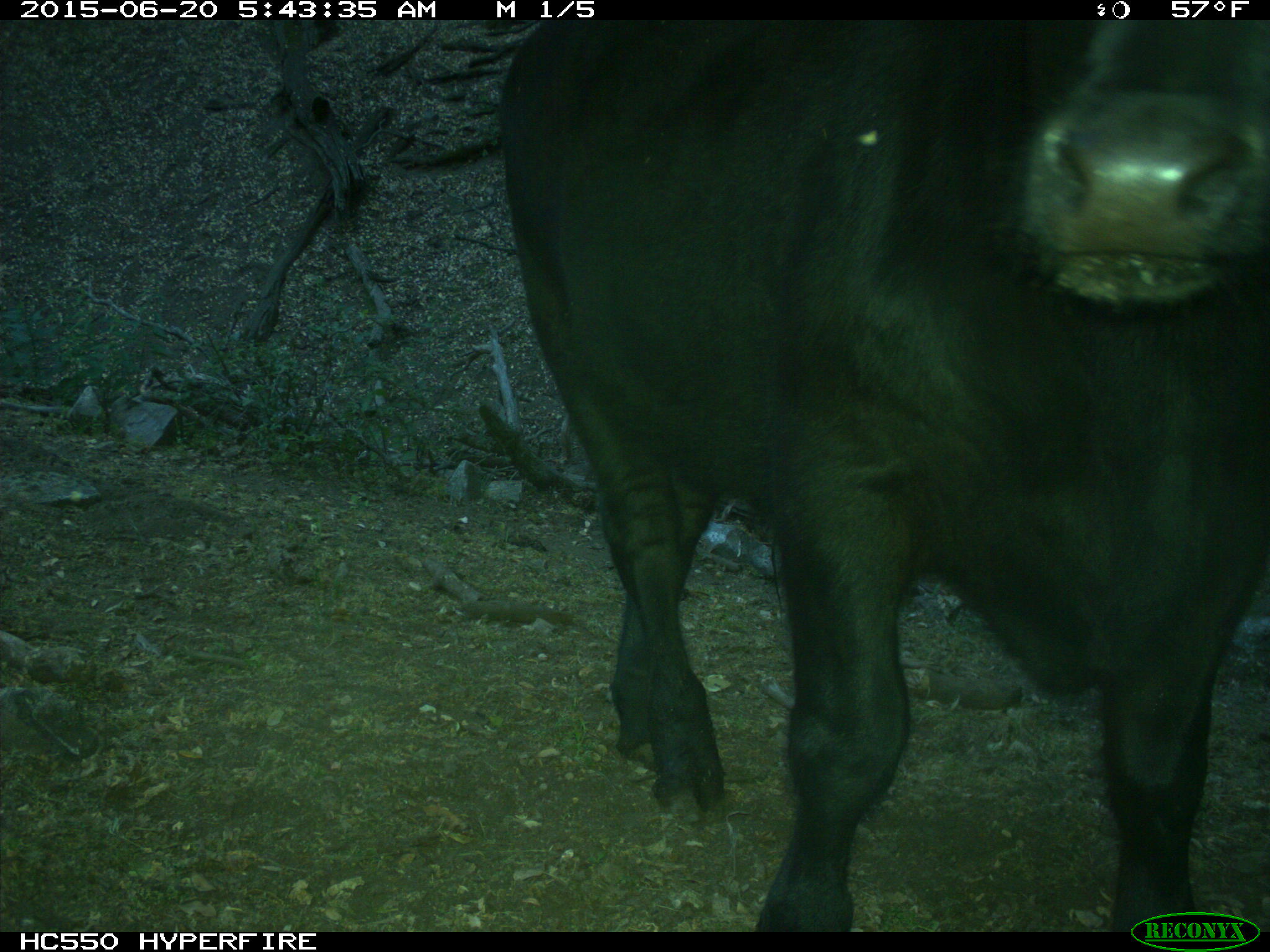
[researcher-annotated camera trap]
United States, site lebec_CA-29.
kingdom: Animalia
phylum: Chordata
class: Mammalia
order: Artiodactyla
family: Bovidae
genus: Bos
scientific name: Bos taurus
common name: domestic cow